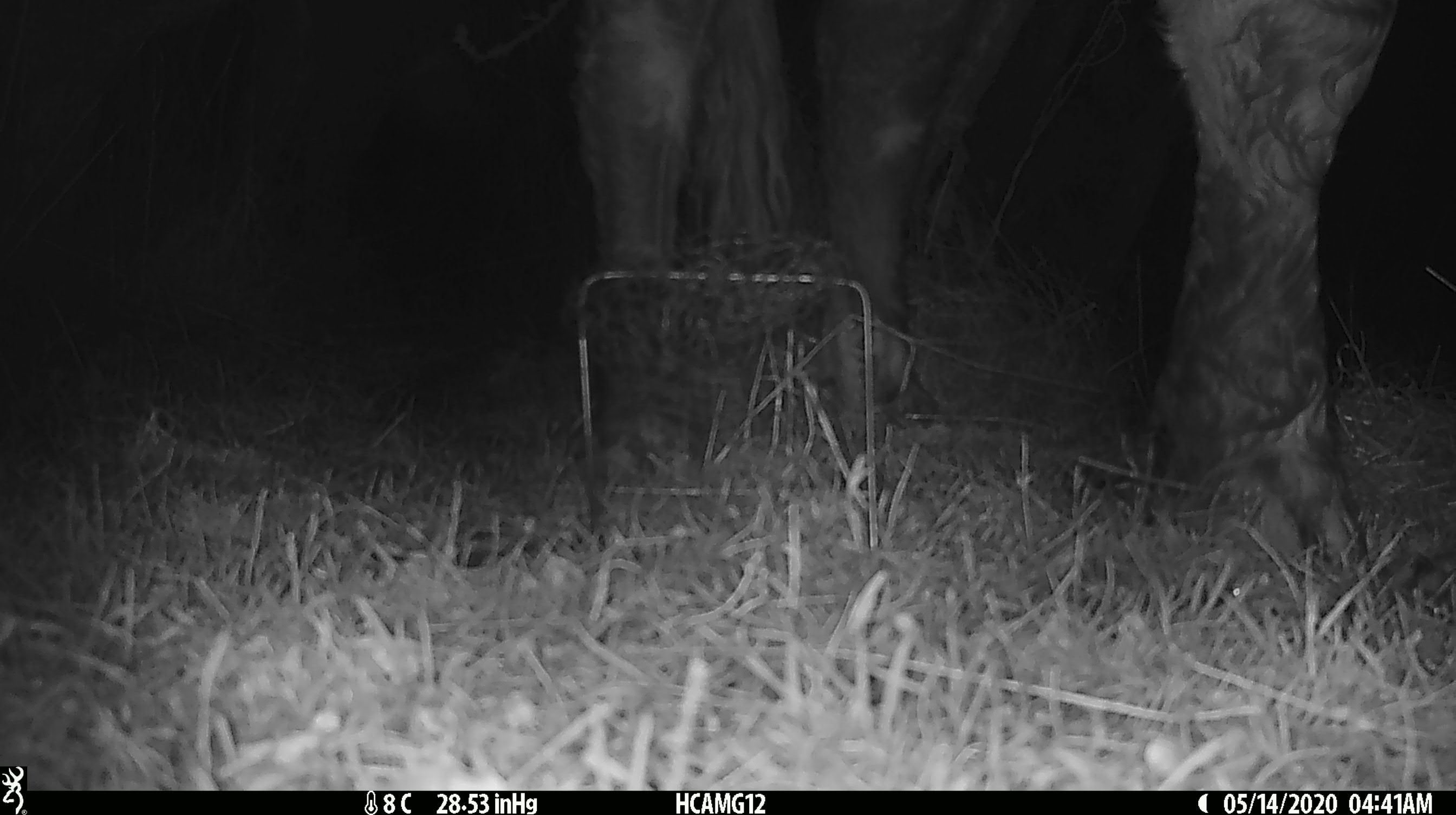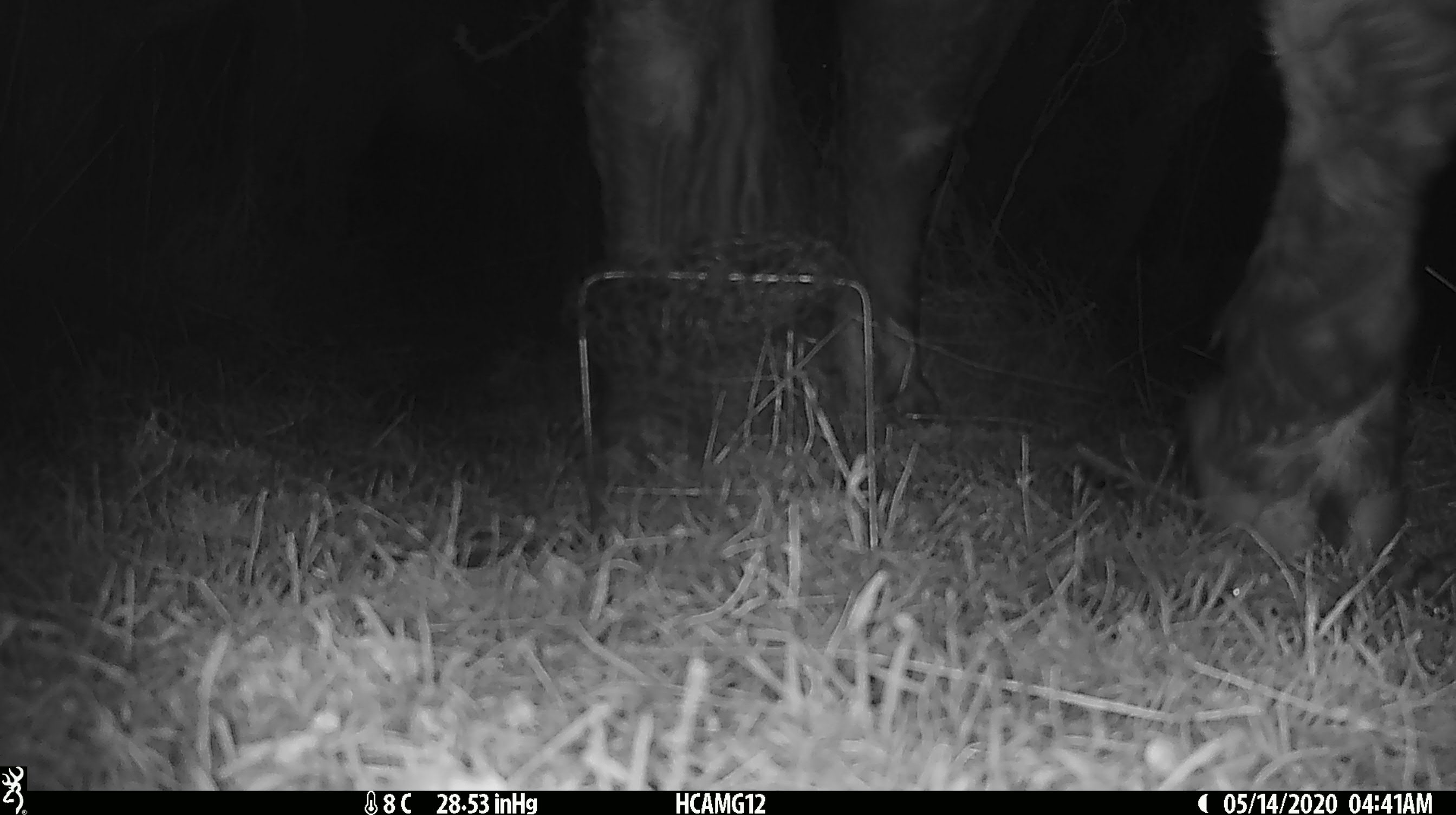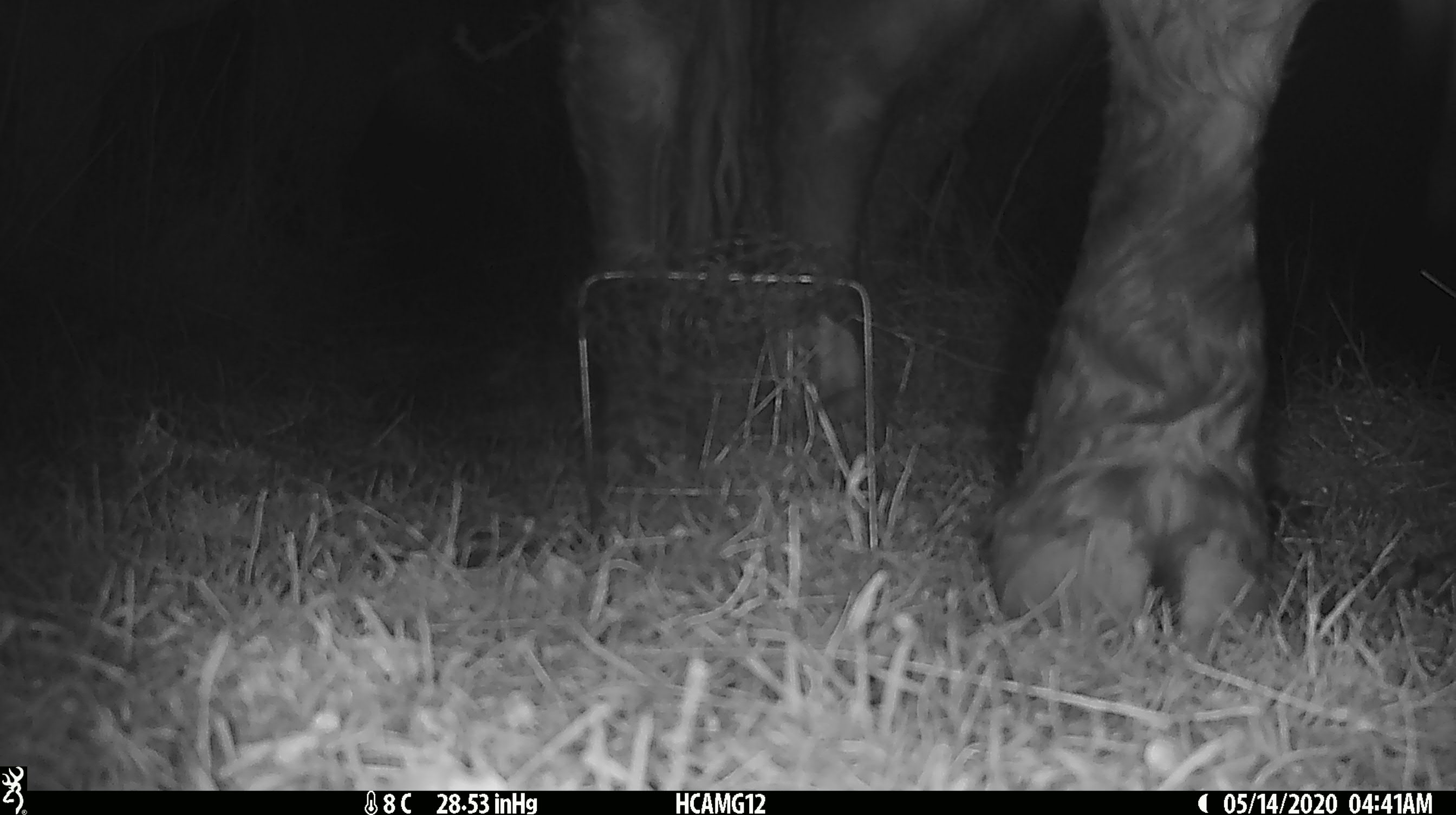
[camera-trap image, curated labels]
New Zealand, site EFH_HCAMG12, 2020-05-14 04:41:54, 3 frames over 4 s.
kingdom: Animalia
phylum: Chordata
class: Mammalia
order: Artiodactyla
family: Bovidae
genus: Bos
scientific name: Bos taurus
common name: domestic cow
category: cow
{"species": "cow (domestic cow) (Bos taurus)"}